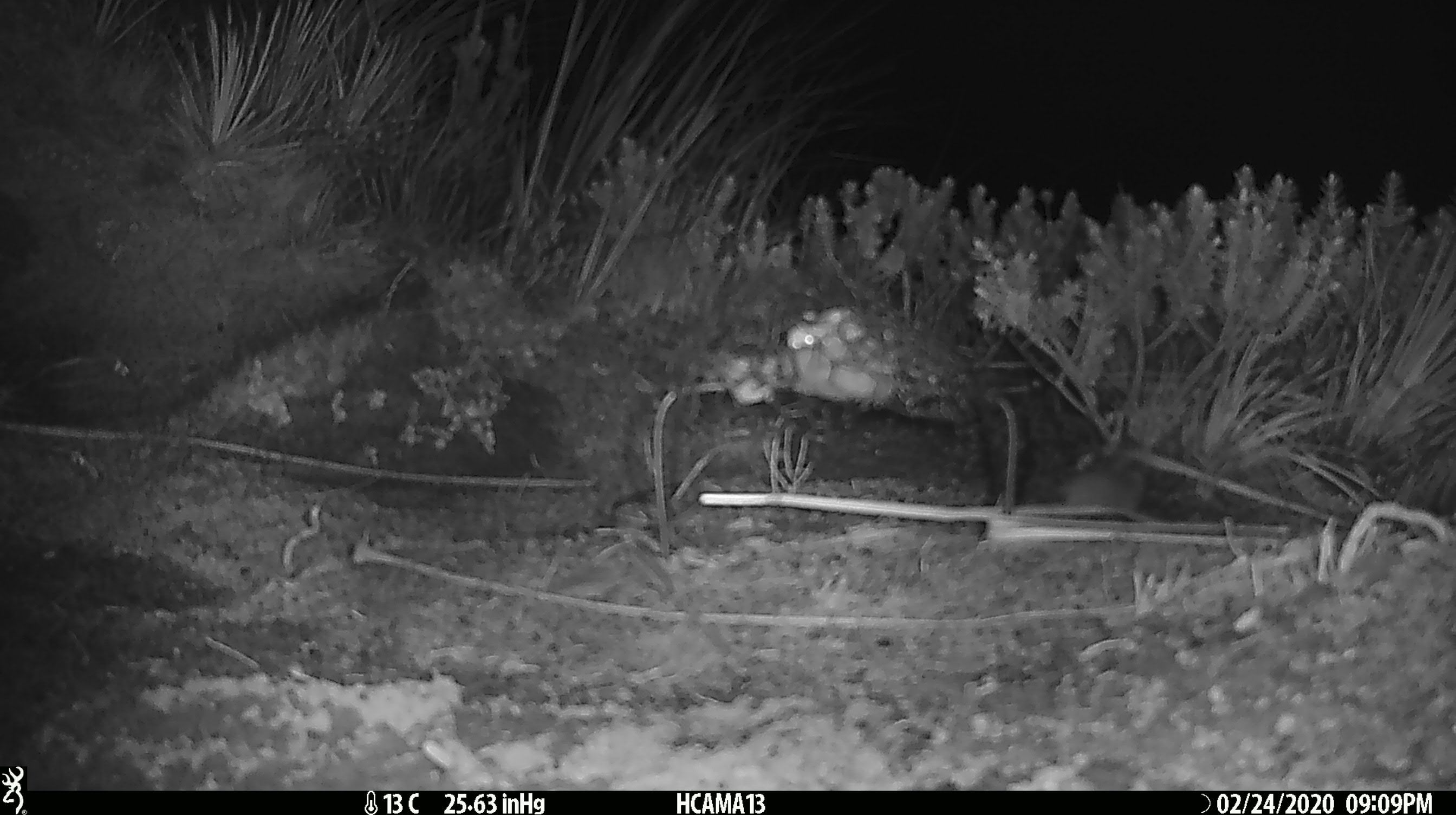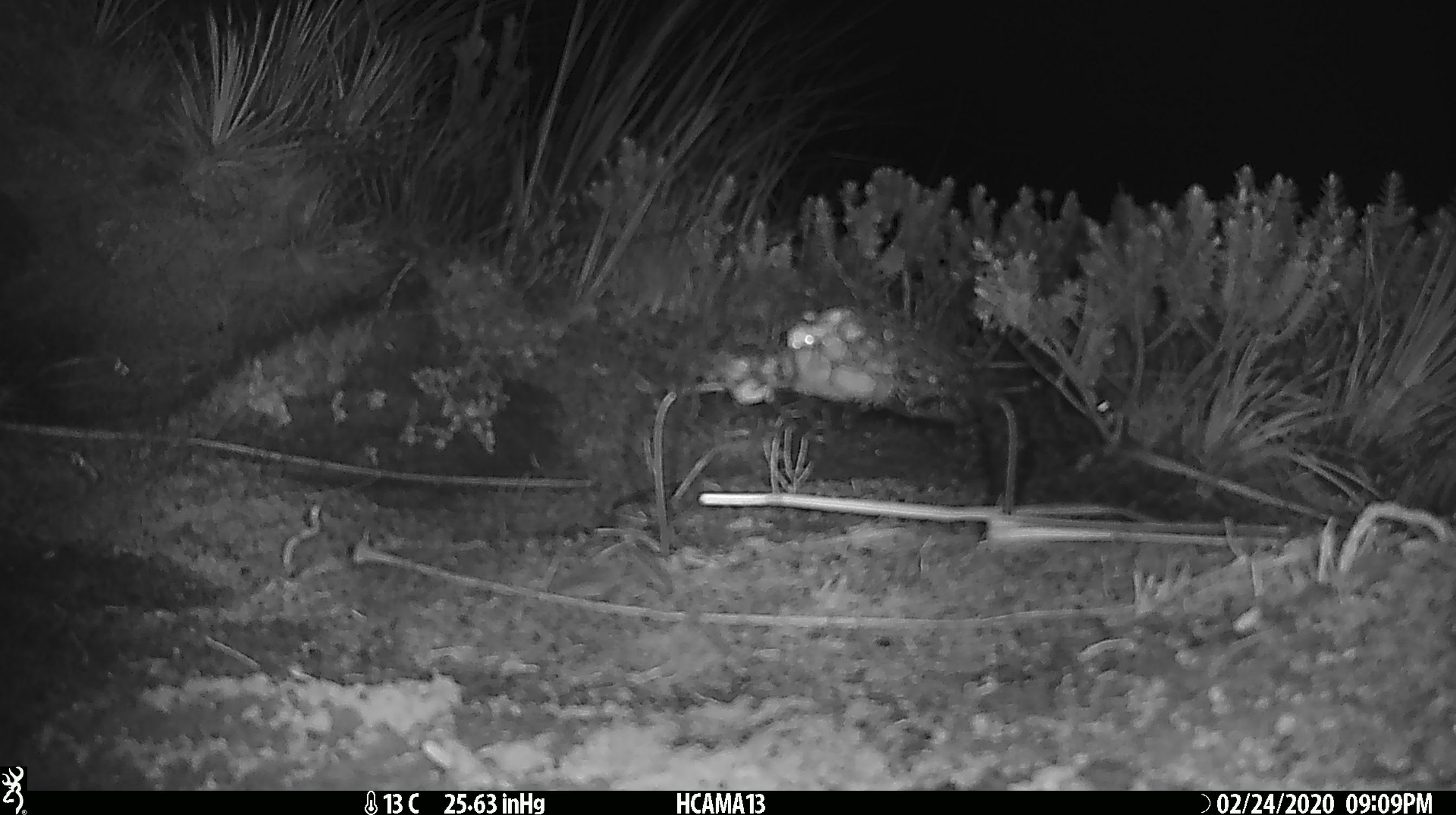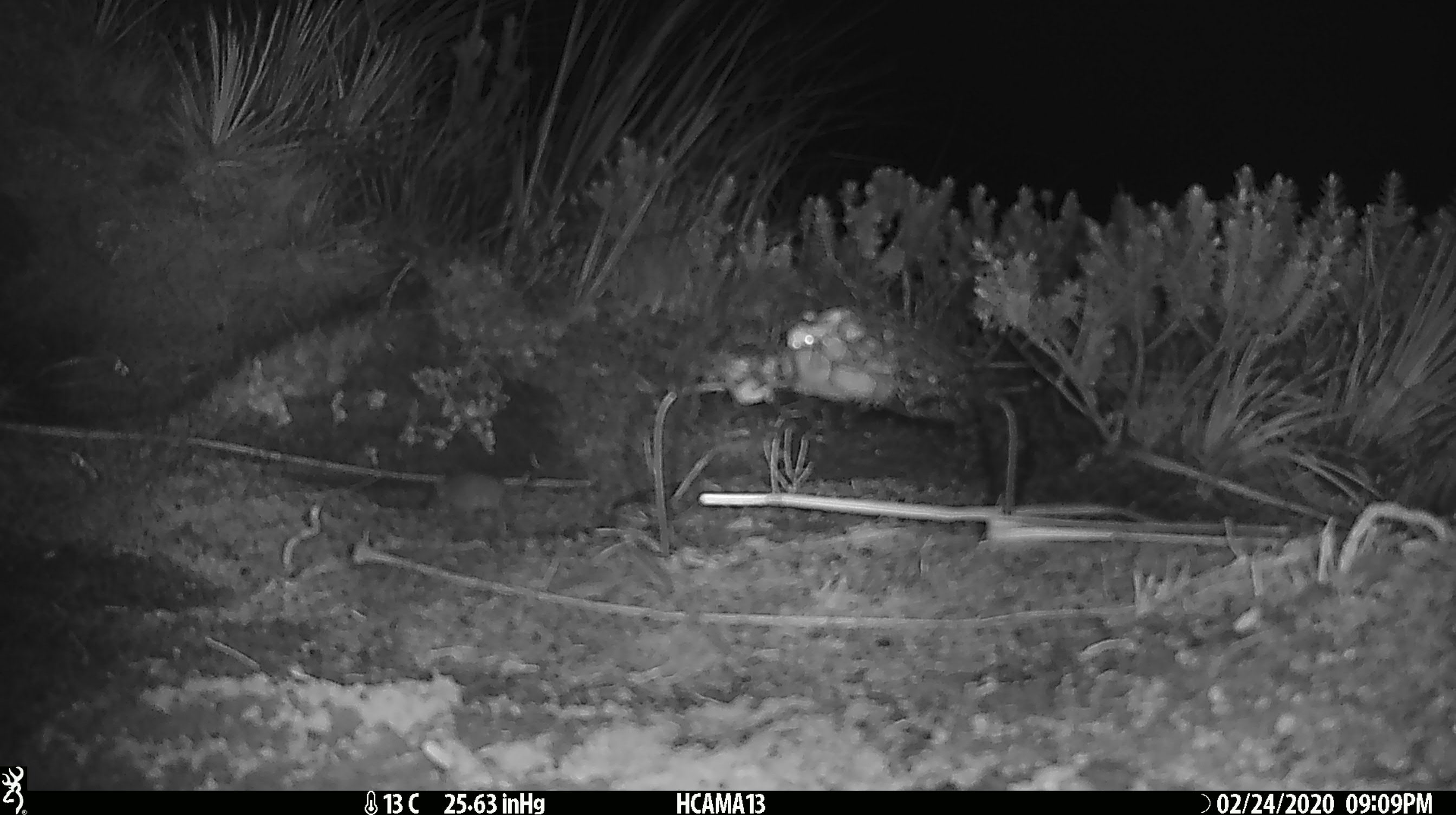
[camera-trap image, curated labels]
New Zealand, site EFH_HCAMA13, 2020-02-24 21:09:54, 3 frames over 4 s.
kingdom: Animalia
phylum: Chordata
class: Mammalia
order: Rodentia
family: Muridae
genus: Mus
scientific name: Mus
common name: mouse